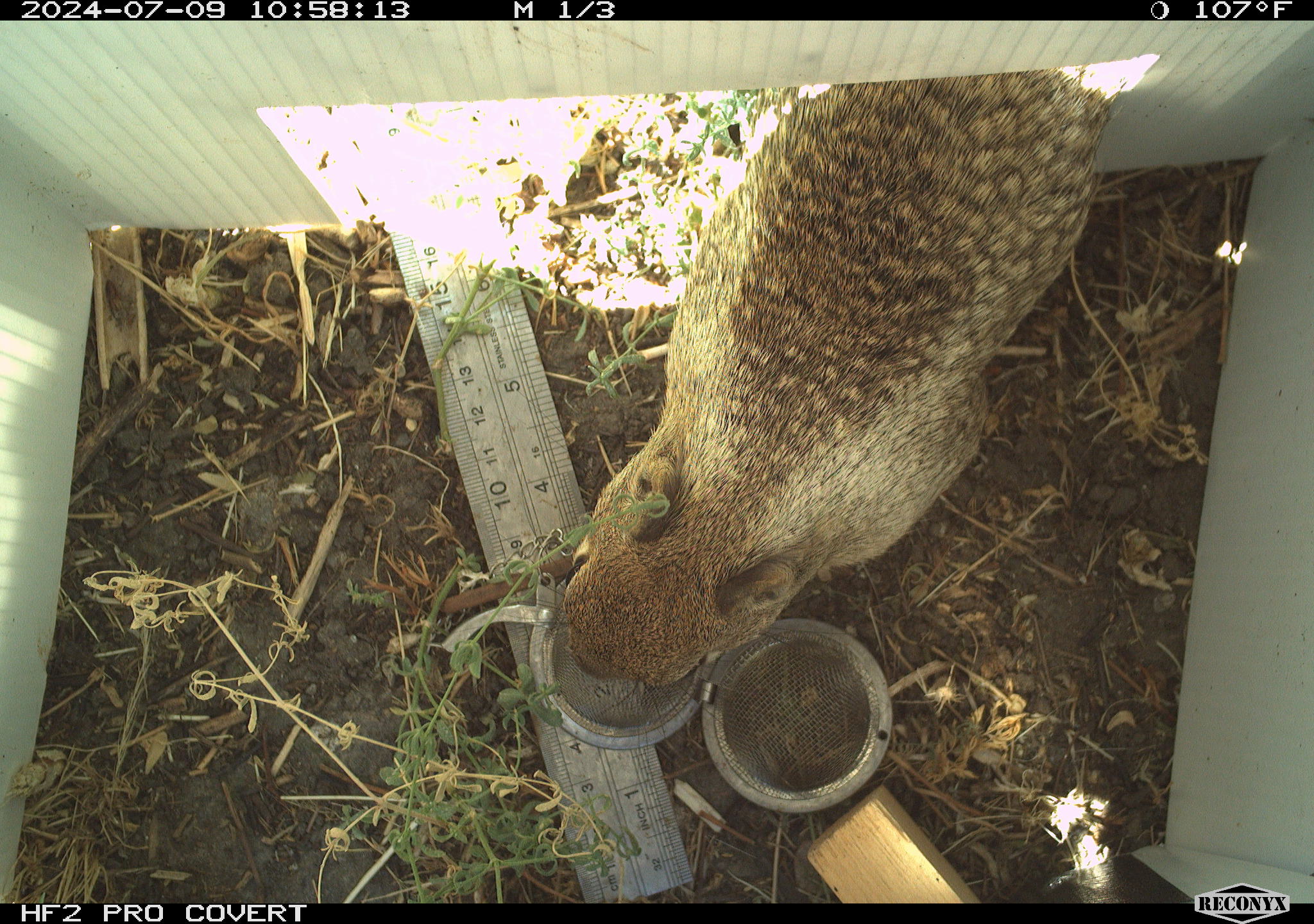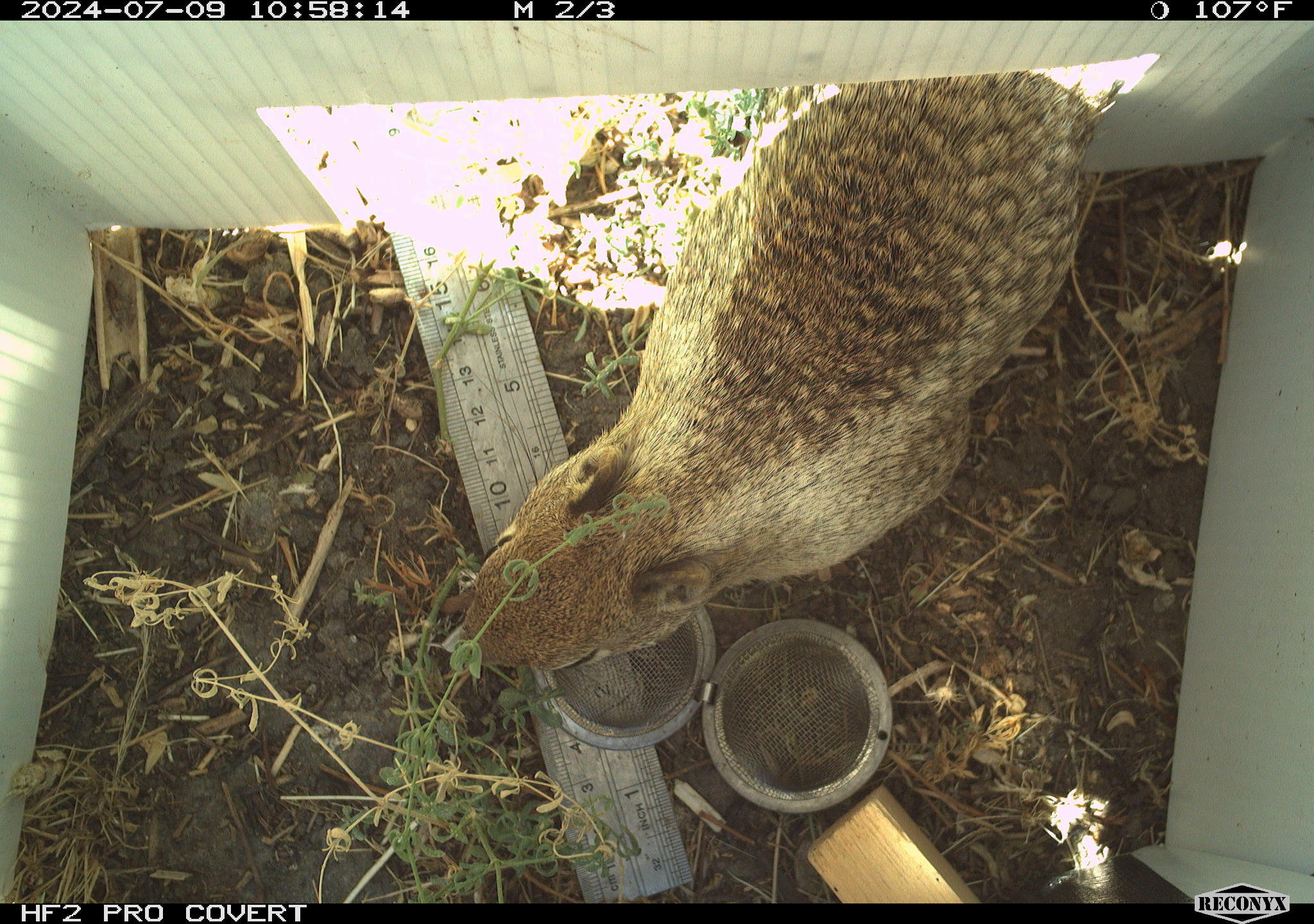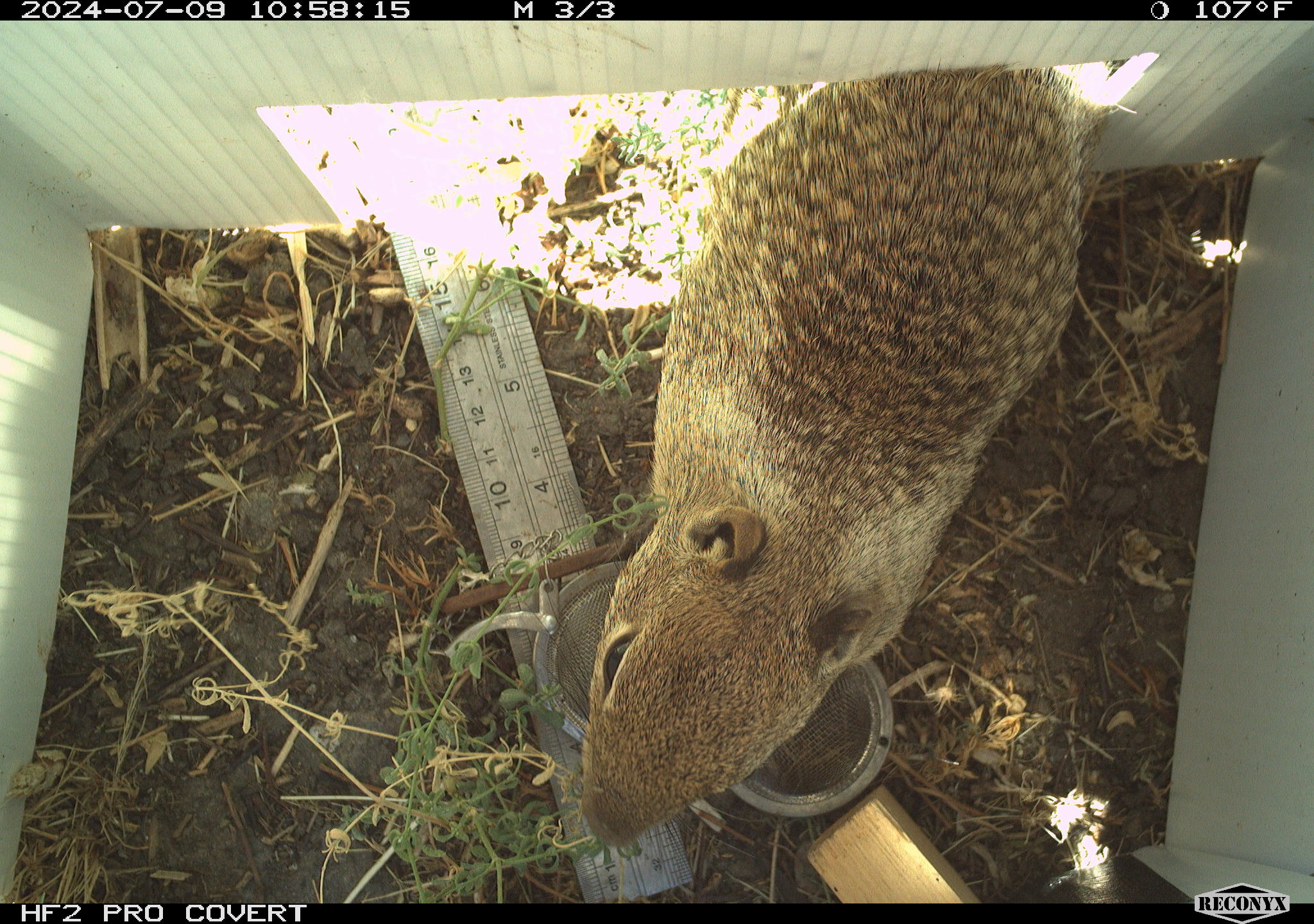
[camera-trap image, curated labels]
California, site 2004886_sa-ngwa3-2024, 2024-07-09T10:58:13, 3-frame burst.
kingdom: Animalia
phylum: Chordata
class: Mammalia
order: Rodentia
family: Sciuridae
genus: Otospermophilus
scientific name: Otospermophilus beecheyi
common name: california ground squirrel